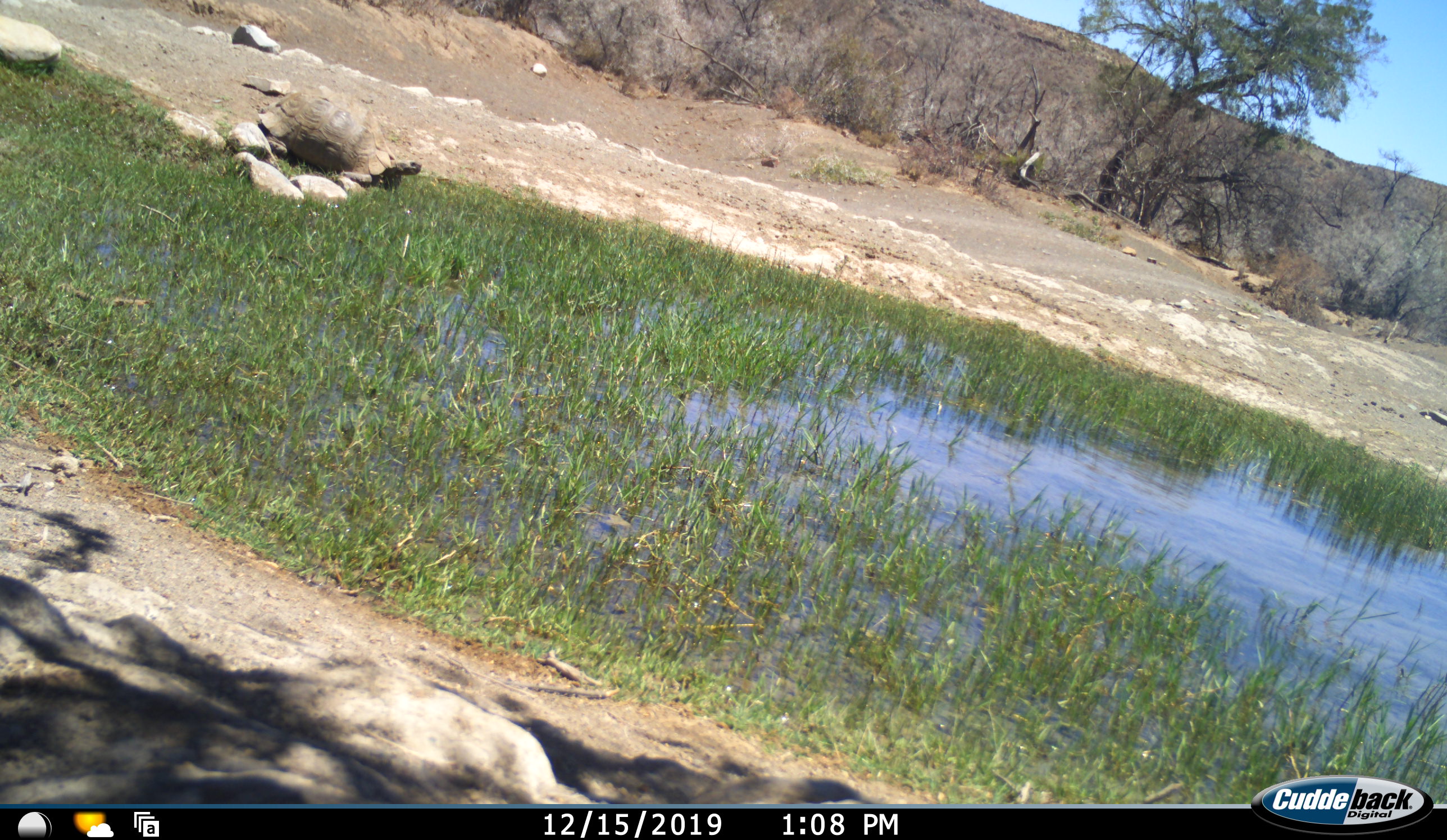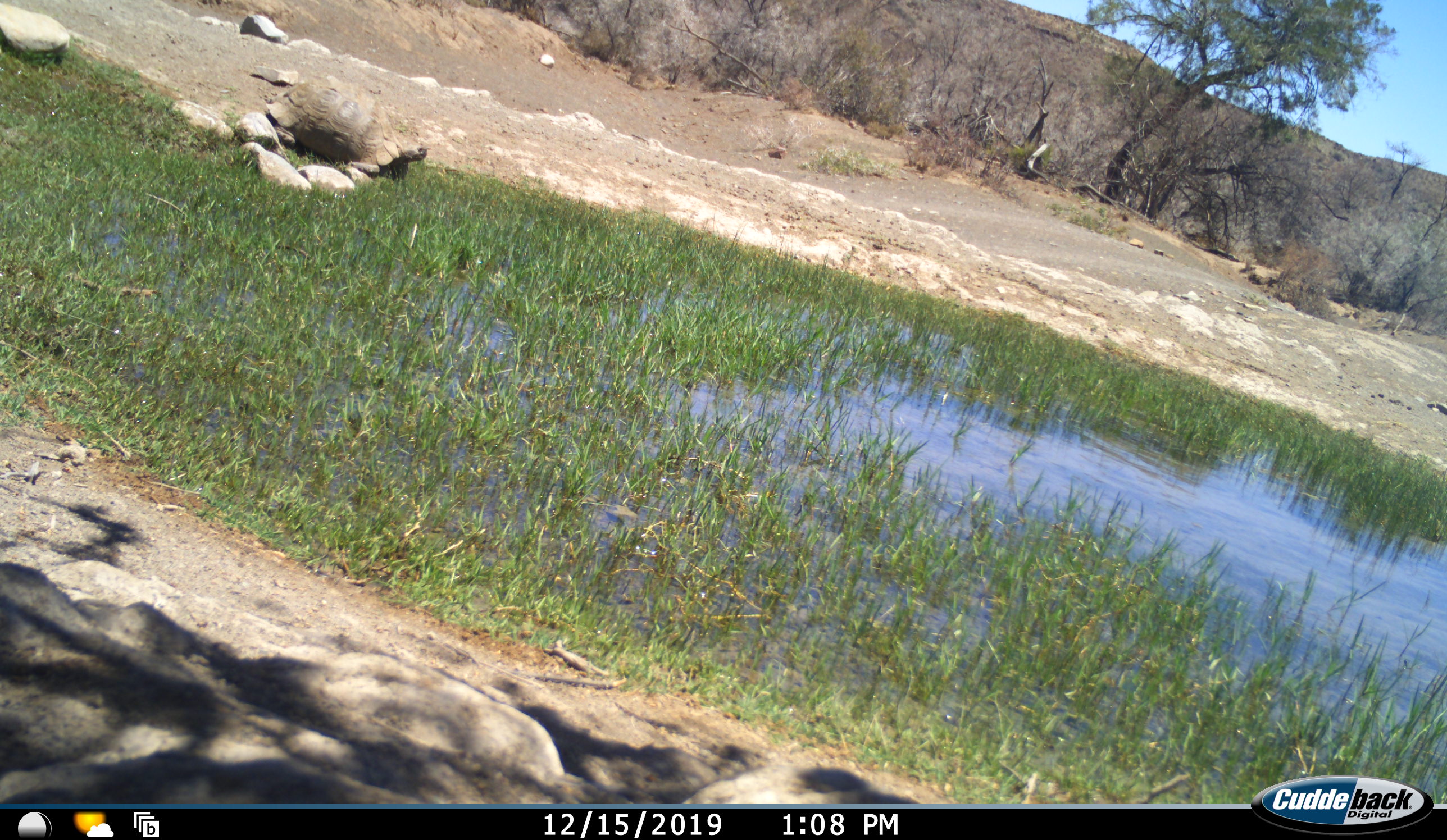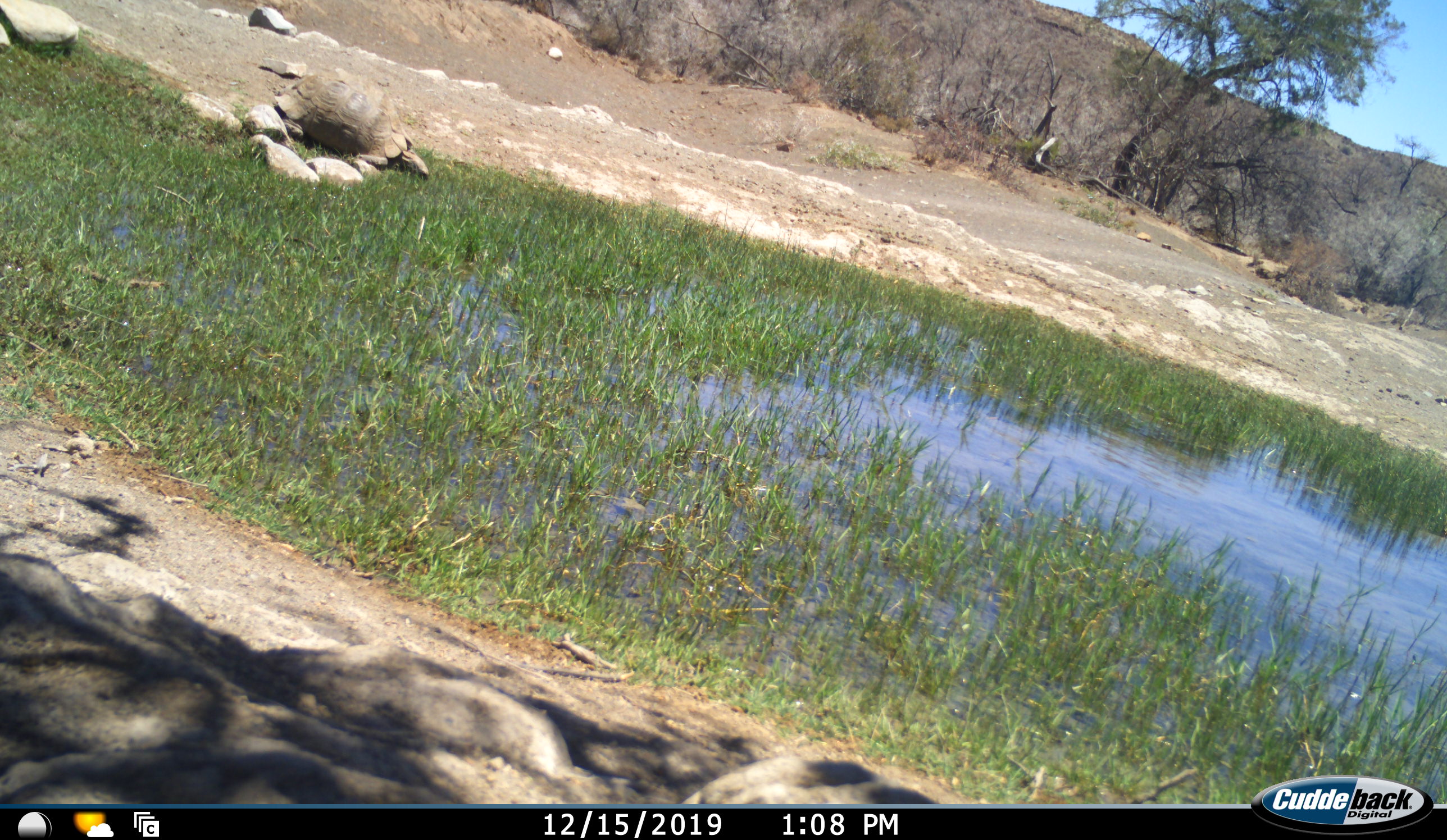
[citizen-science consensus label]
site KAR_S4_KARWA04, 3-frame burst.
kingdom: Animalia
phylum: Chordata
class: Reptilia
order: Testudines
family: Testudinidae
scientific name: Testudinidae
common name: tortoise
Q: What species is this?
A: Tortoise (Testudinidae).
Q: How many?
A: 1.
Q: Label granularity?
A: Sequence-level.